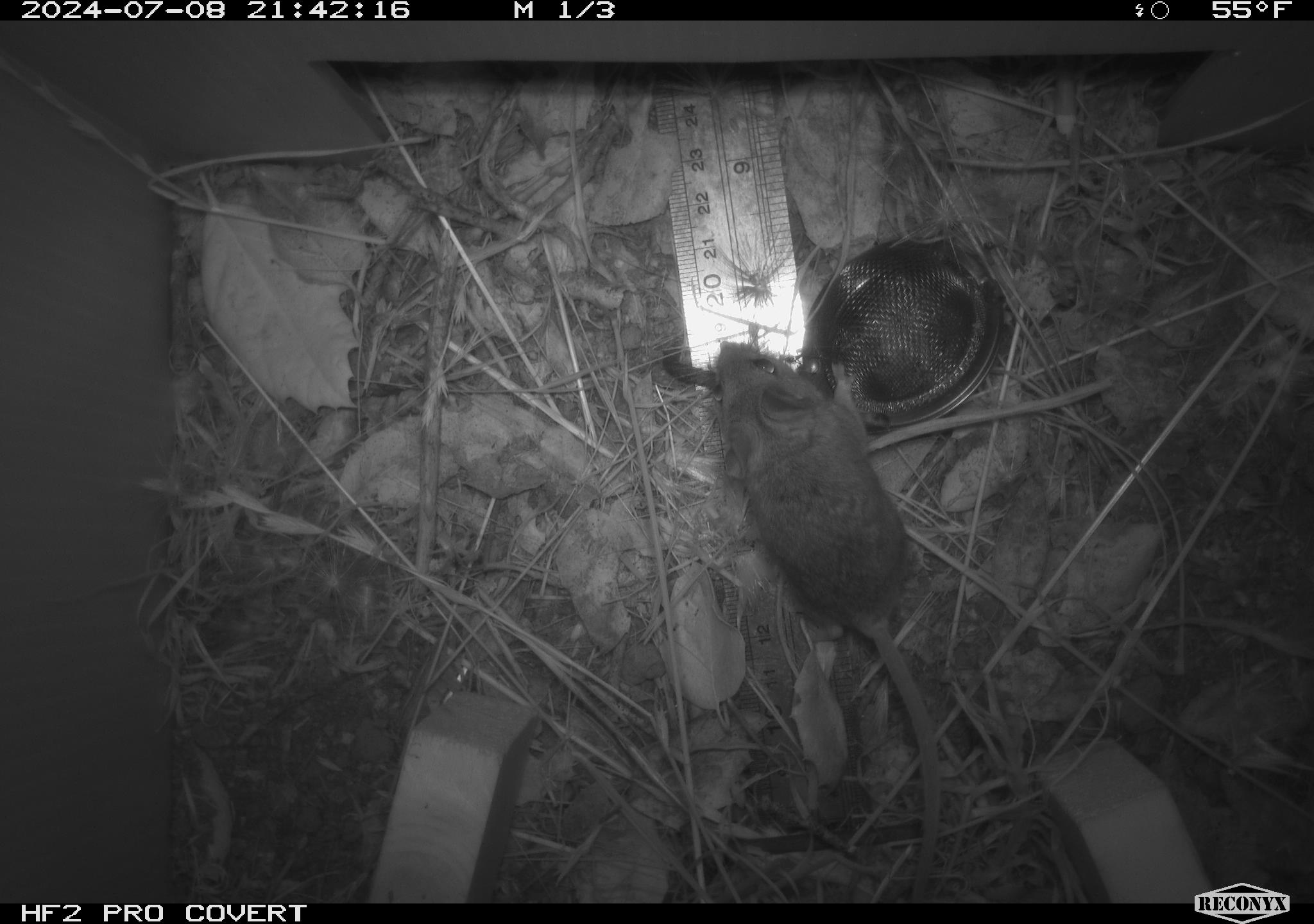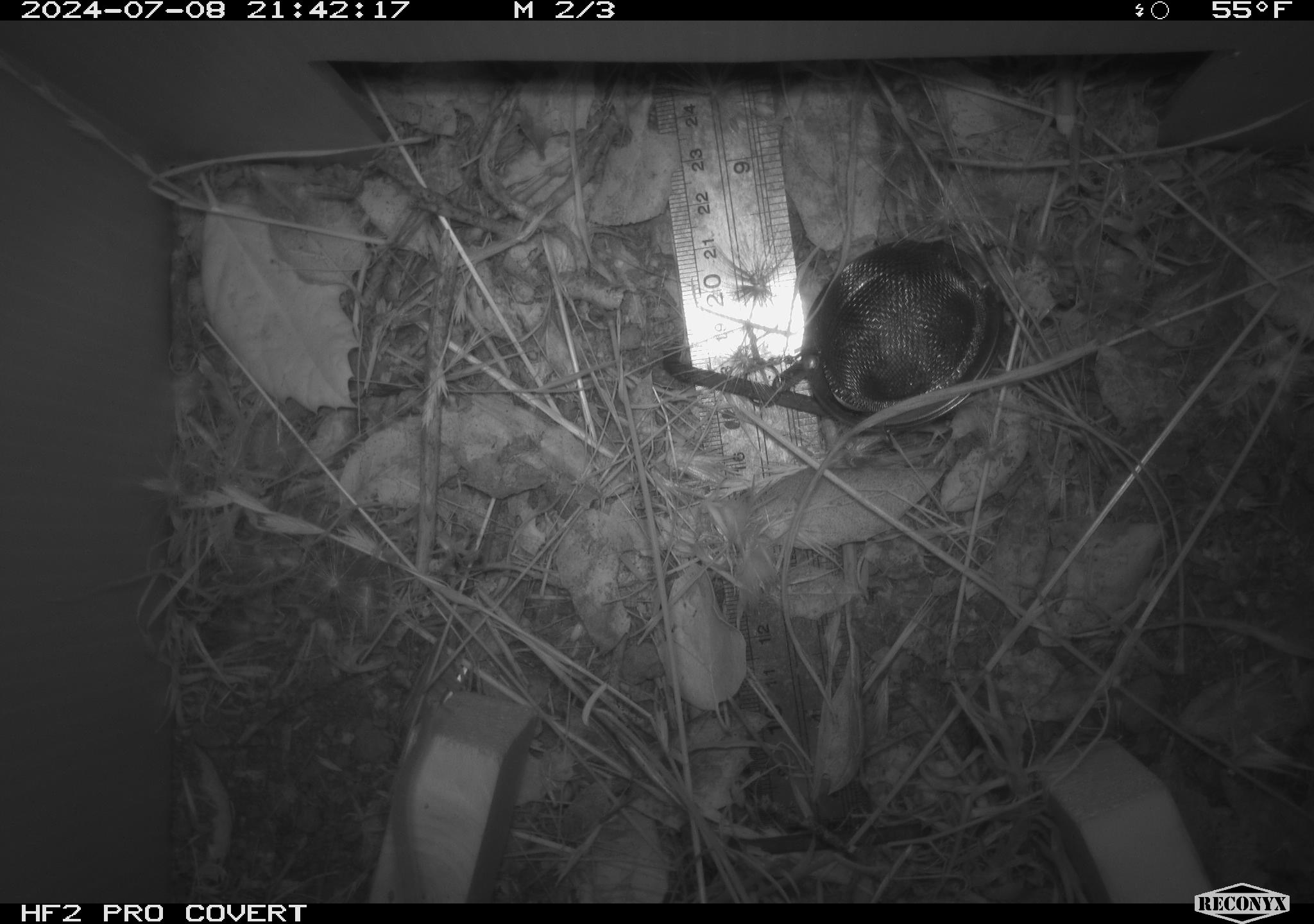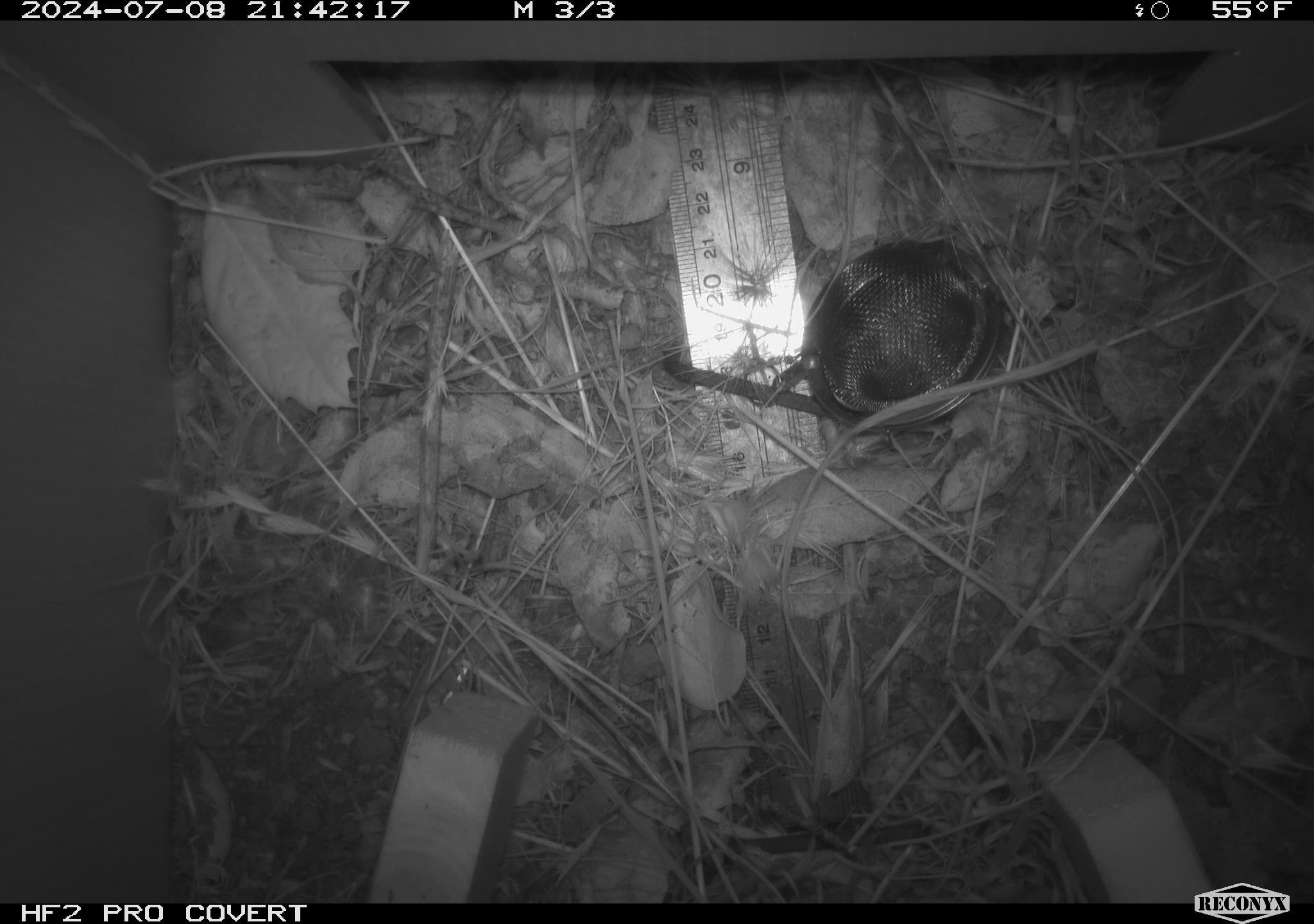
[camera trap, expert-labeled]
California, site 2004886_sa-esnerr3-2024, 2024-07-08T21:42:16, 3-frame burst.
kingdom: Animalia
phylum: Chordata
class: Mammalia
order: Rodentia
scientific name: Rodentia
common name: rodent